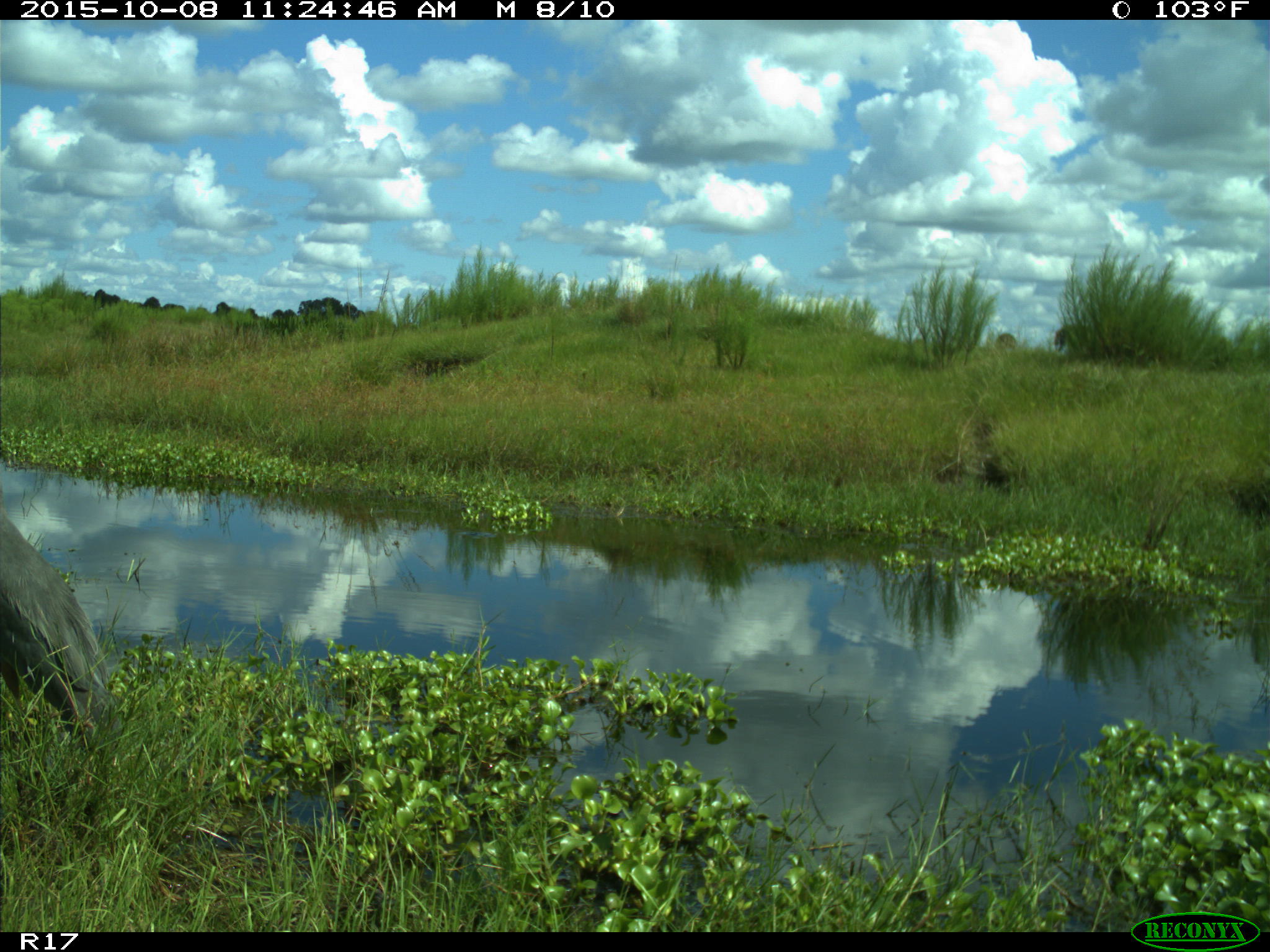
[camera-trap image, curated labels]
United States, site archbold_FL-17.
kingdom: Animalia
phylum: Chordata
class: Aves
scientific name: Aves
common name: birds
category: unidentified bird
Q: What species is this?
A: Unidentified bird (birds) (Aves).